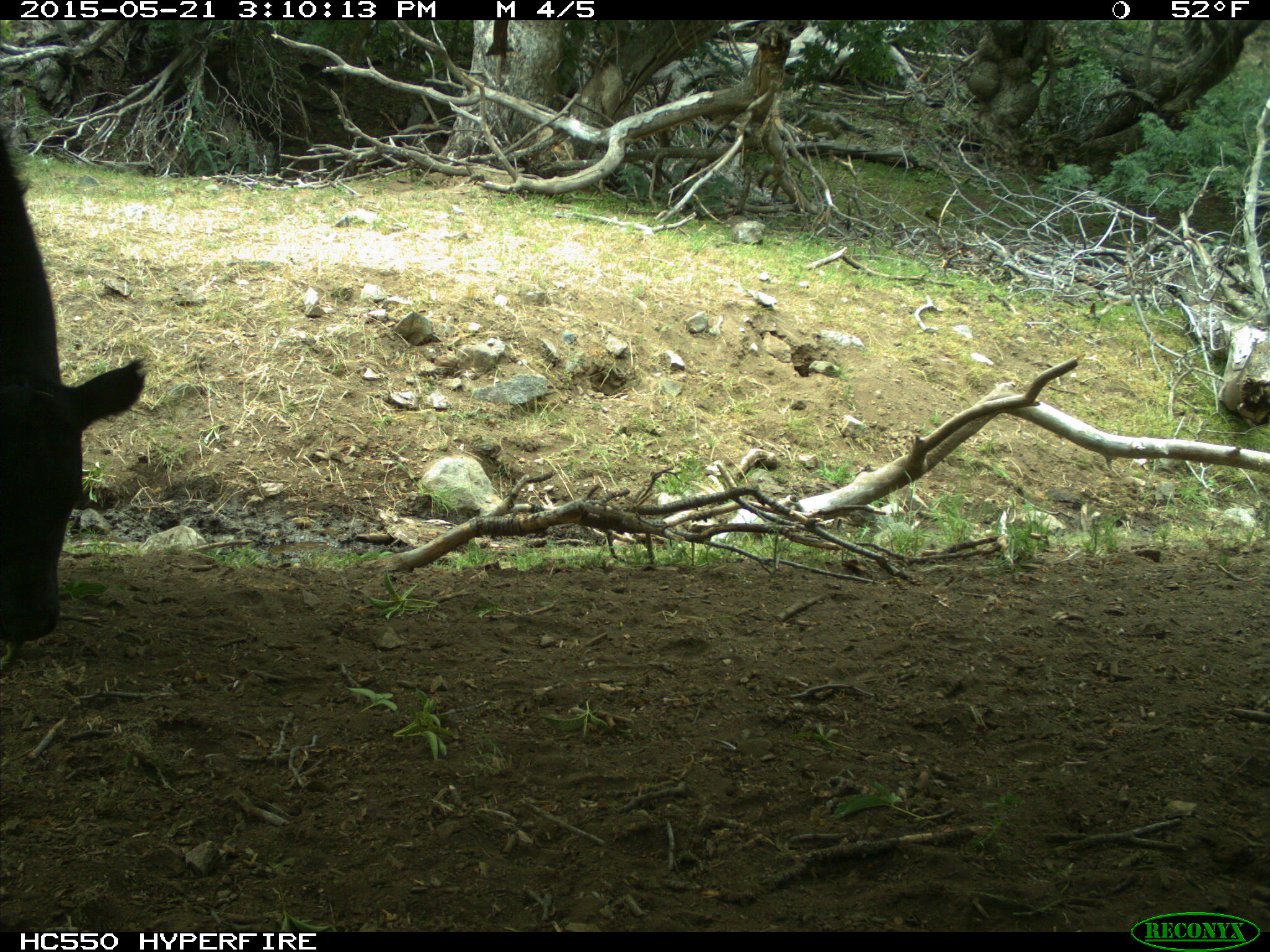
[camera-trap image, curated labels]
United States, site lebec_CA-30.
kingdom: Animalia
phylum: Chordata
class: Mammalia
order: Artiodactyla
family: Bovidae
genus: Bos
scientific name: Bos taurus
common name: domestic cow